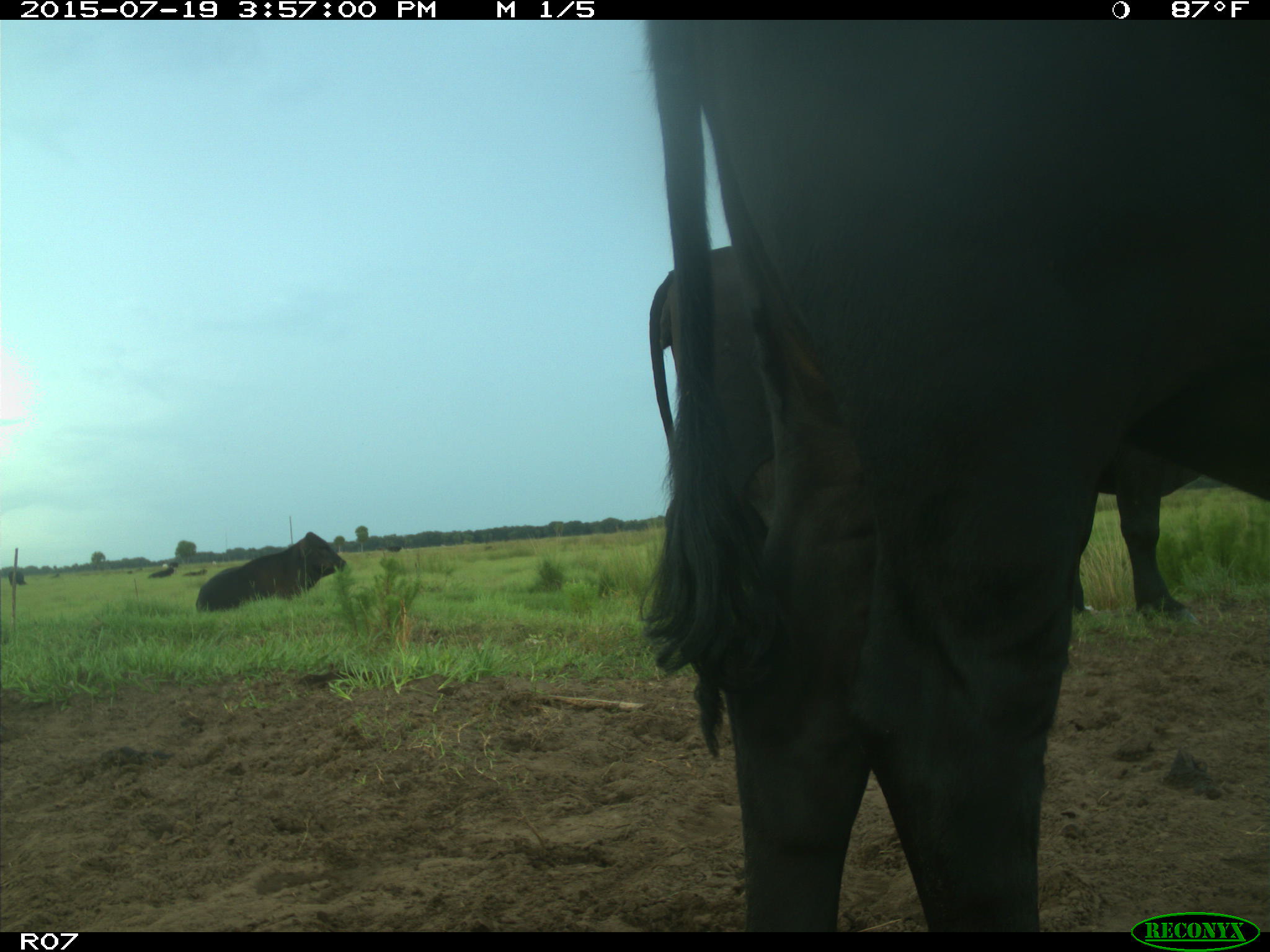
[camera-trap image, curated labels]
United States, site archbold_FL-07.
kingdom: Animalia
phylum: Chordata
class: Mammalia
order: Artiodactyla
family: Bovidae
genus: Bos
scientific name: Bos taurus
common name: domestic cow